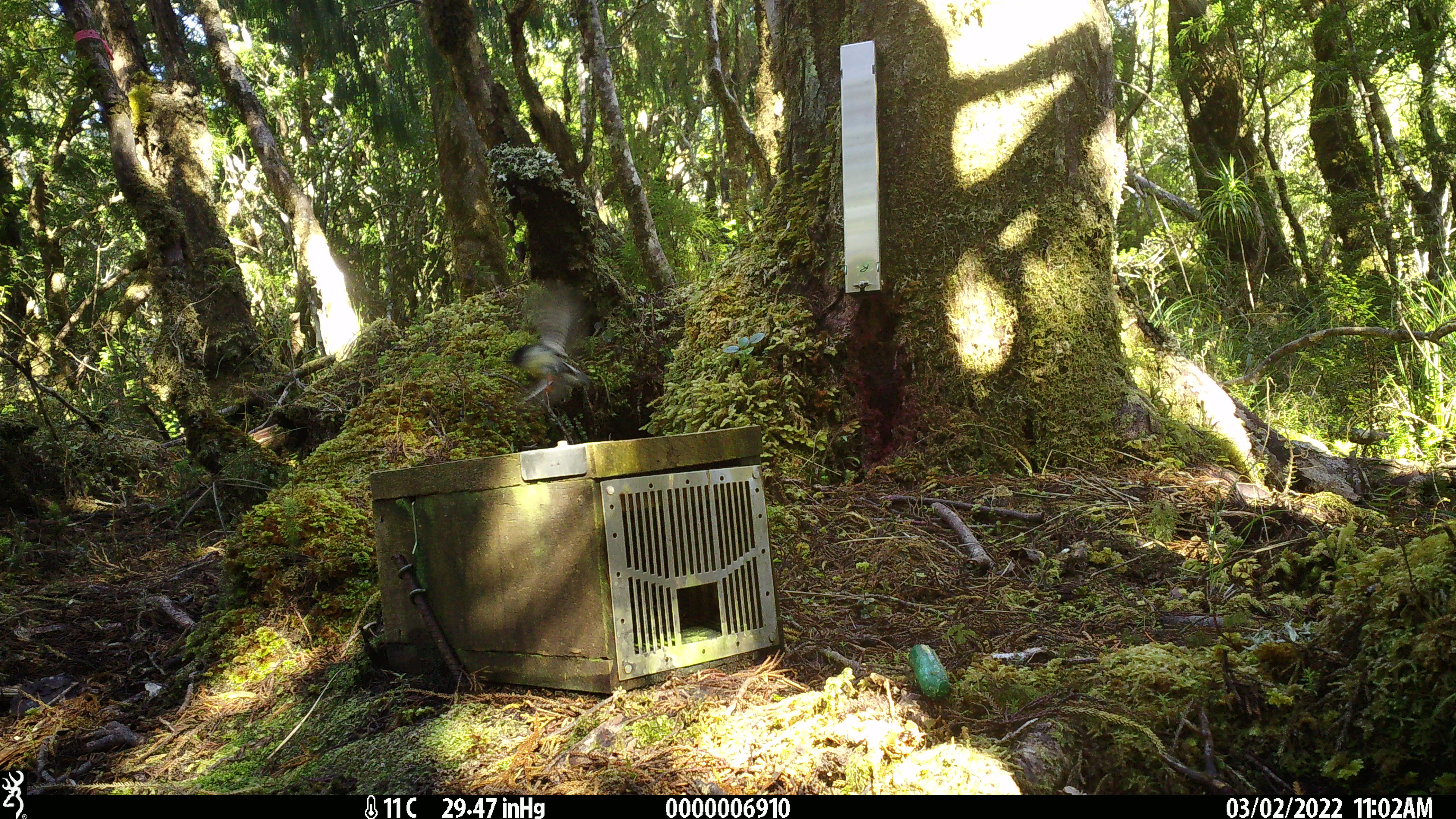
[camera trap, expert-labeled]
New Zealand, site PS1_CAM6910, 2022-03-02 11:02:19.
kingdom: Animalia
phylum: Chordata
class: Aves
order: Passeriformes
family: Petroicidae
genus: Petroica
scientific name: Petroica macrocephala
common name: tomtit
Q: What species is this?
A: Tomtit (Petroica macrocephala).